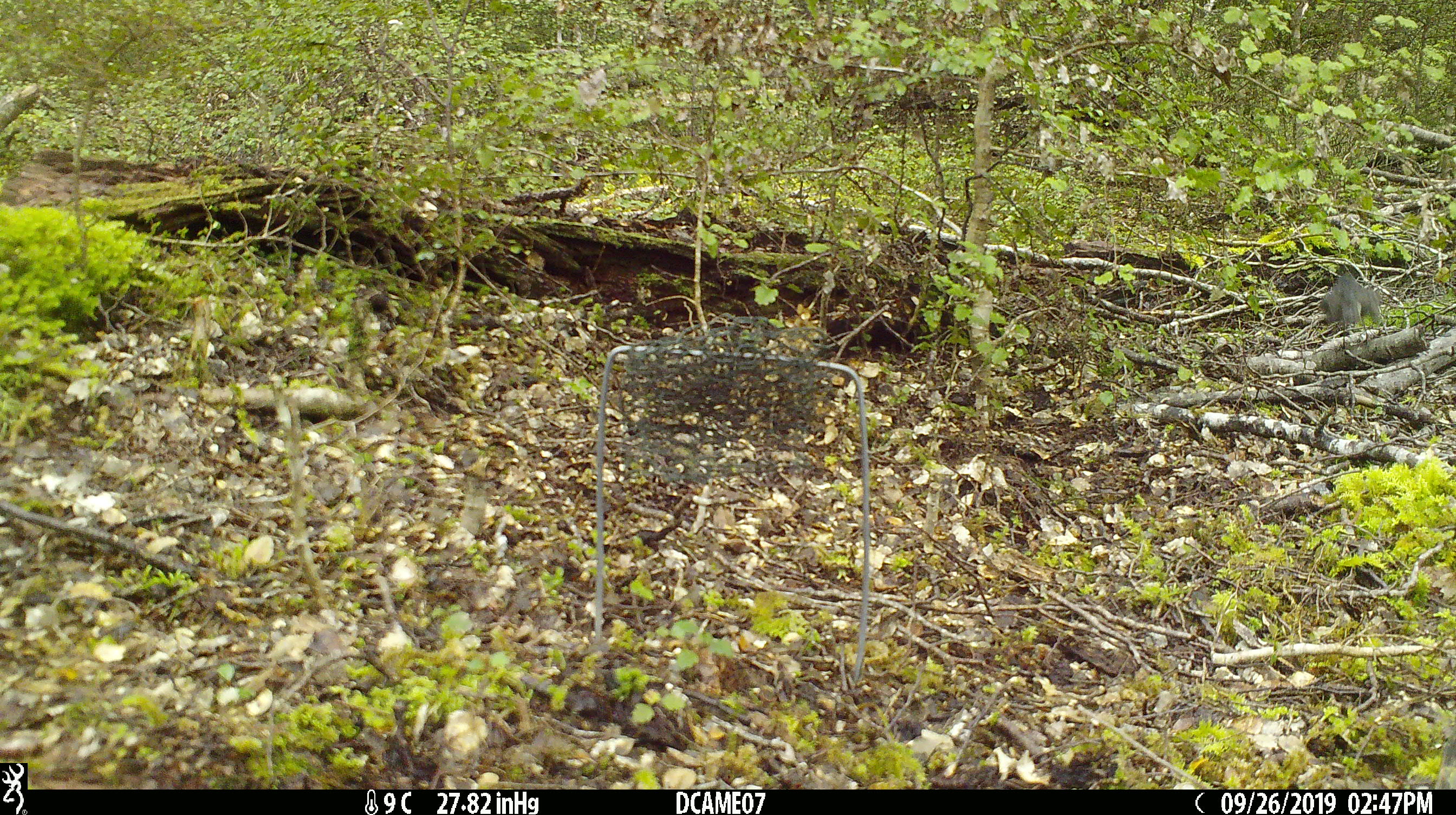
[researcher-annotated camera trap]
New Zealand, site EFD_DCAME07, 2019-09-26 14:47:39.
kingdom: Animalia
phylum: Chordata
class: Aves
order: Passeriformes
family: Petroicidae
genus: Petroica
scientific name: Petroica australis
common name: new zealand robin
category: robin